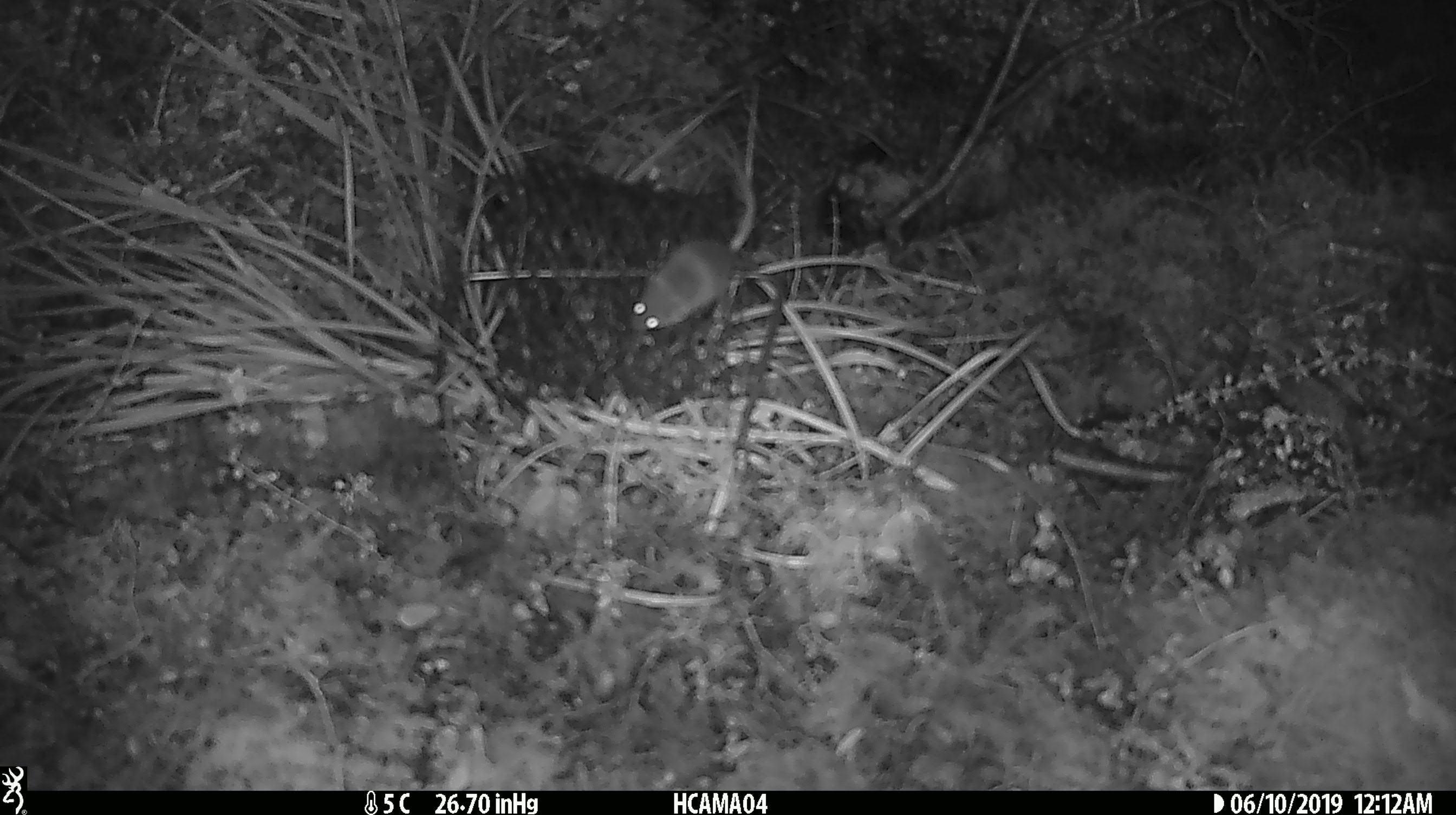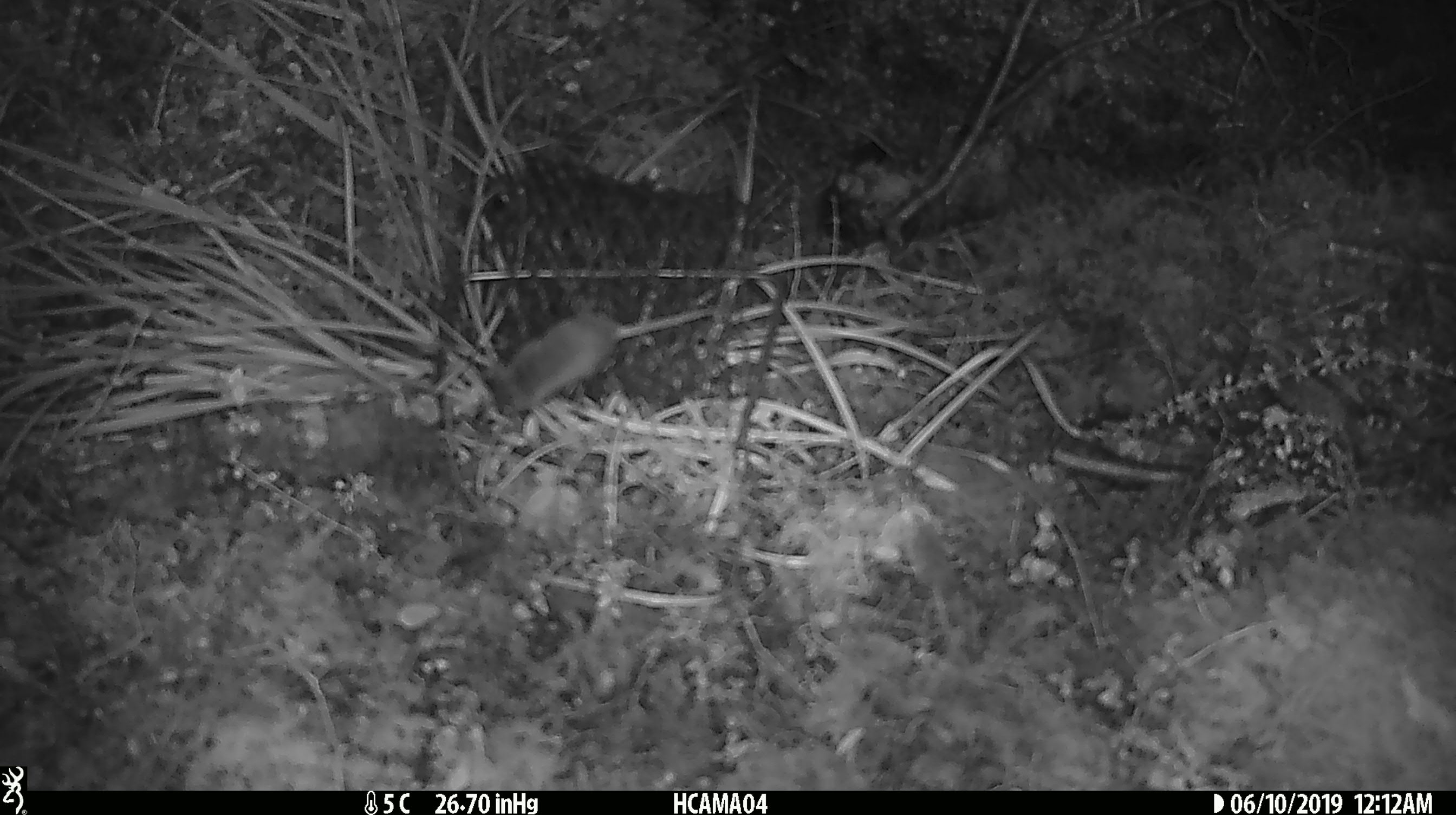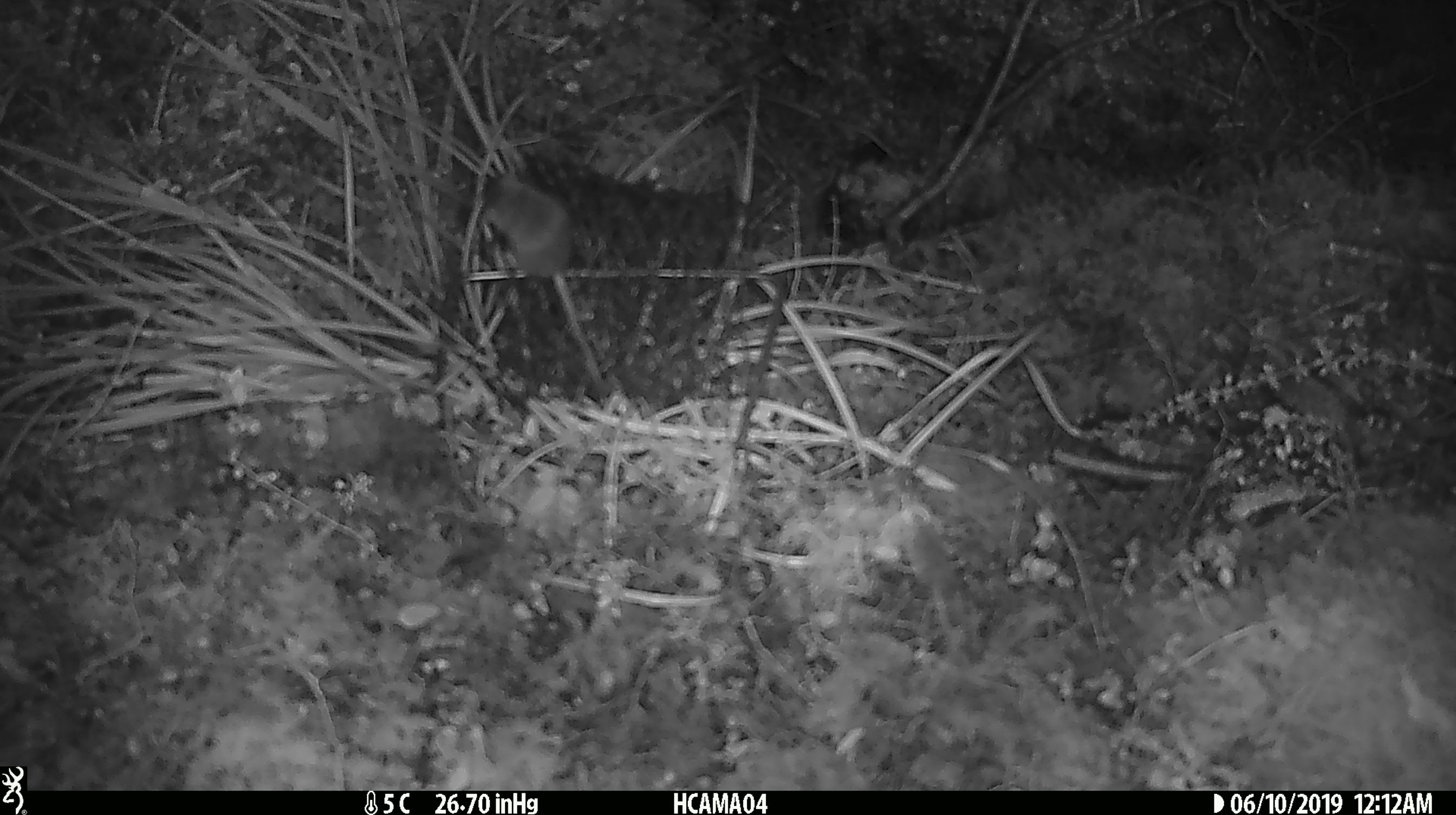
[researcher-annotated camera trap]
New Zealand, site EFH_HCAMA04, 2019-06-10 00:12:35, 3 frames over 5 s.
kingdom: Animalia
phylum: Chordata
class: Mammalia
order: Rodentia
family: Muridae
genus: Mus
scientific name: Mus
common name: mouse